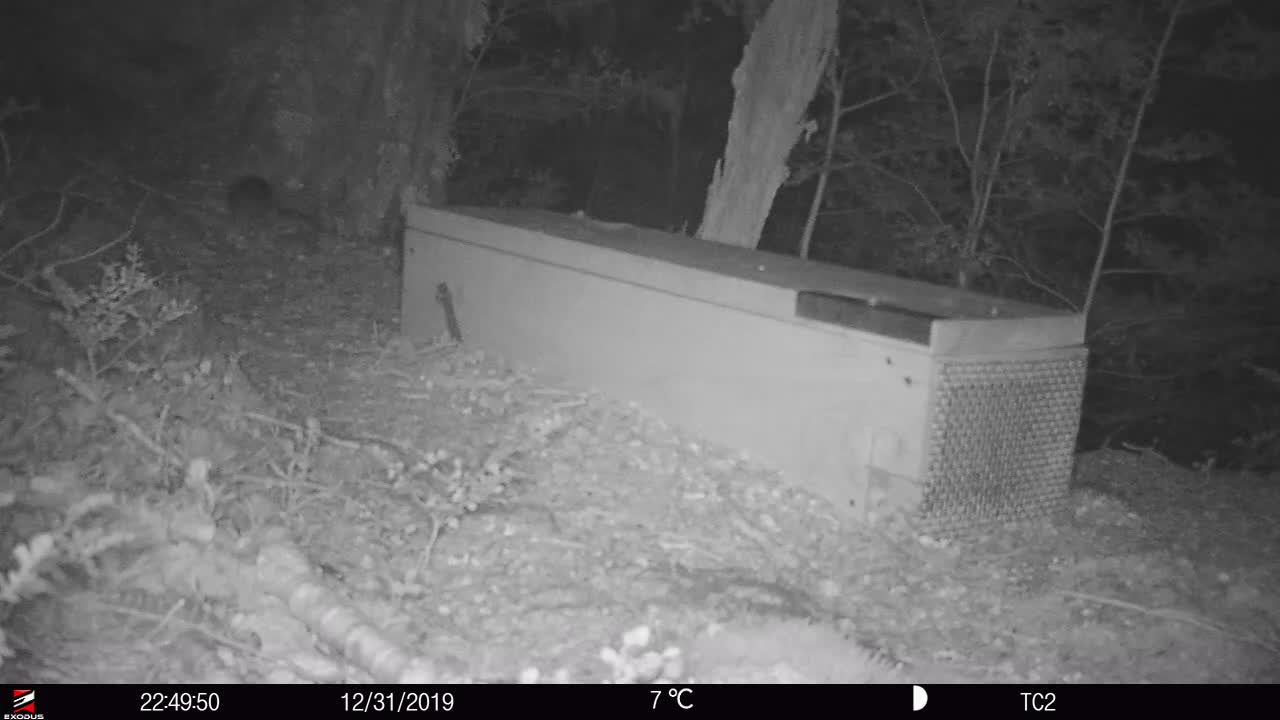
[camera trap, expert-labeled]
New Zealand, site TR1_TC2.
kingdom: Animalia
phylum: Chordata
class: Mammalia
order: Rodentia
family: Muridae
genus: Rattus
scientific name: Rattus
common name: rat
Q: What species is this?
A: Rat (Rattus).